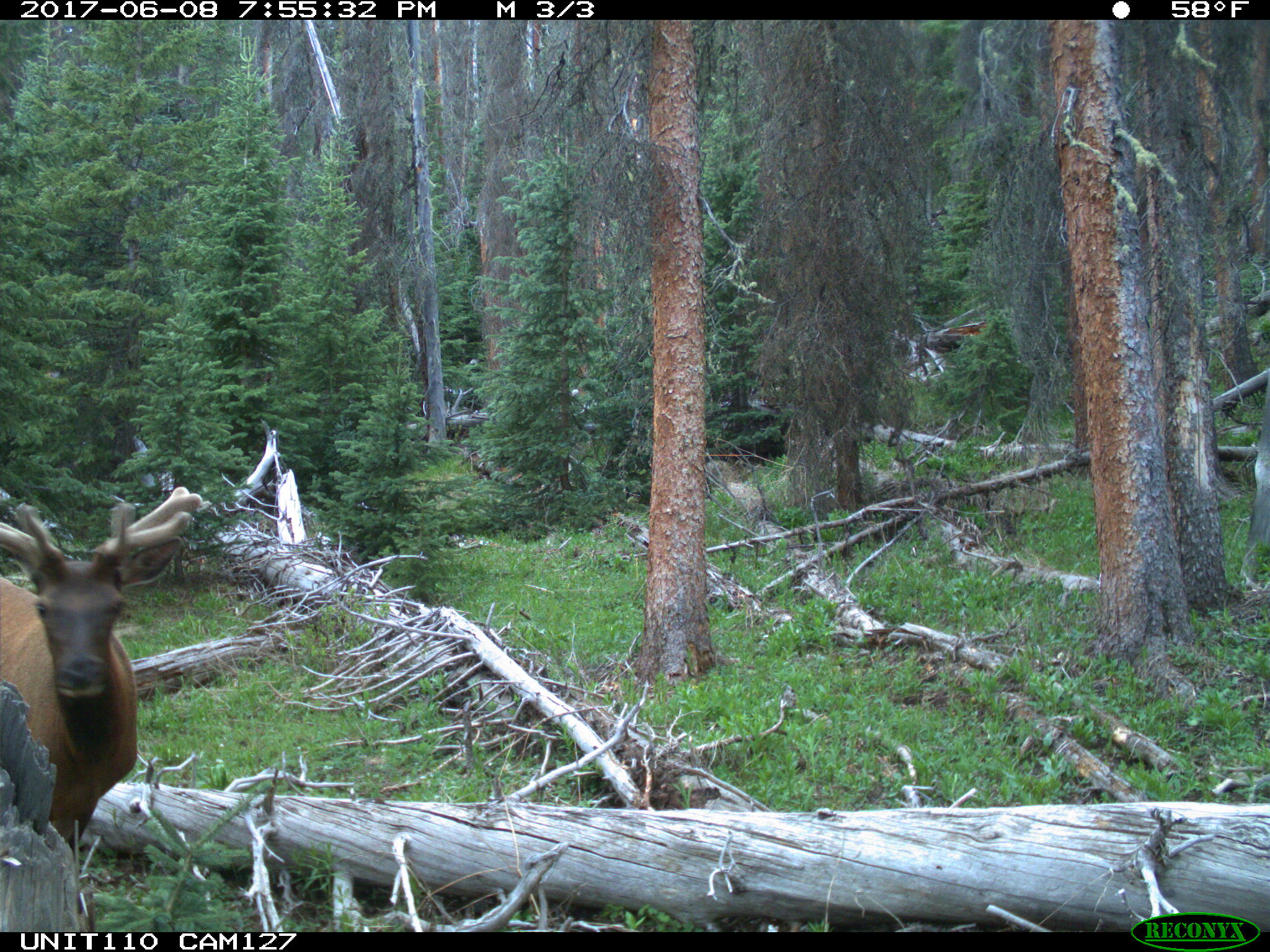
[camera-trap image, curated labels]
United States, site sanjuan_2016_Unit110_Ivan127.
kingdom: Animalia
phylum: Chordata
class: Mammalia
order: Artiodactyla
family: Cervidae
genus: Cervus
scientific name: Cervus elaphus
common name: red deer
Cervus elaphus (red deer).